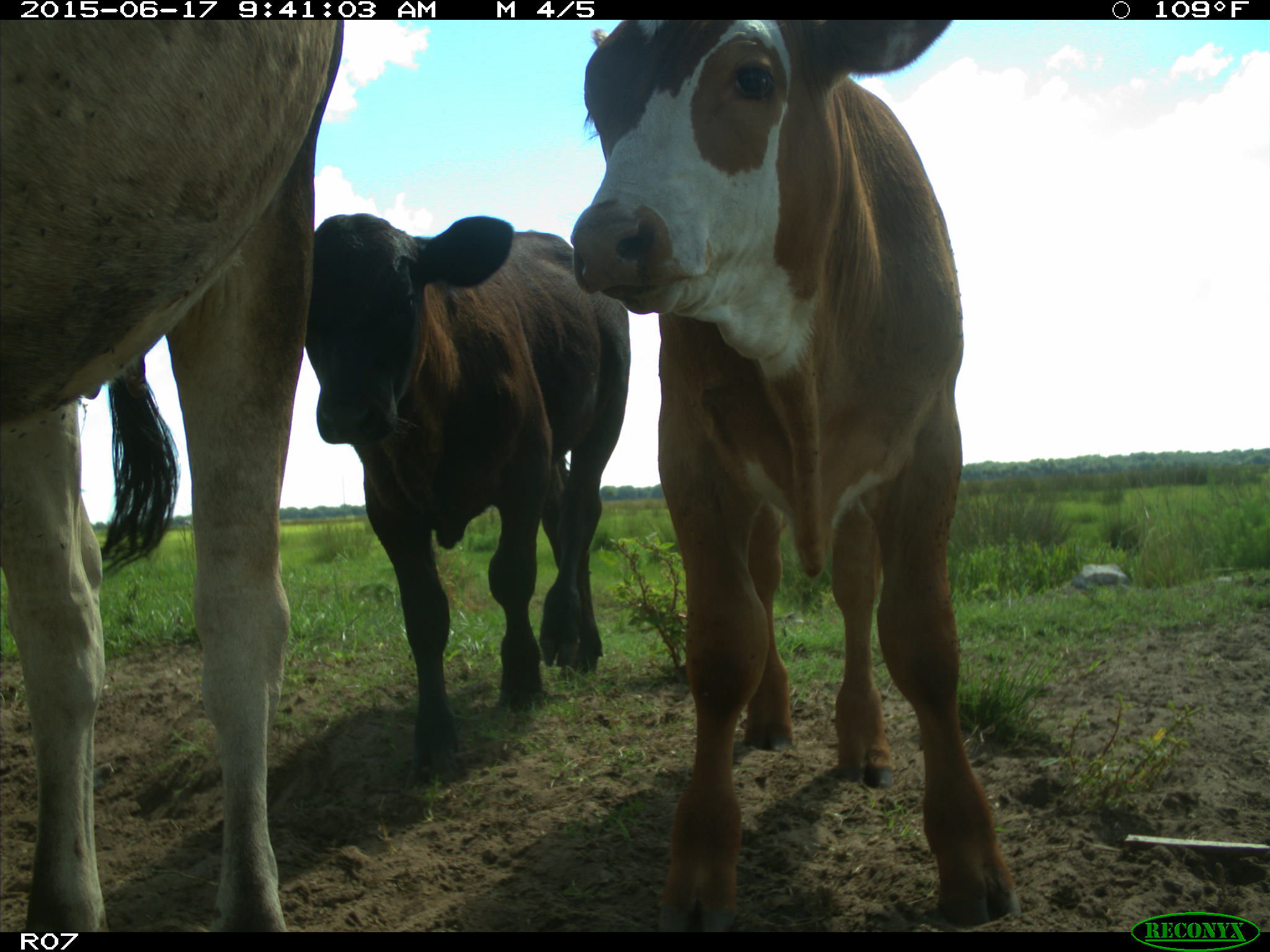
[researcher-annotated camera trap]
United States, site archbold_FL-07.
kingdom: Animalia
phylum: Chordata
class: Mammalia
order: Artiodactyla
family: Bovidae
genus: Bos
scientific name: Bos taurus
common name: domestic cow